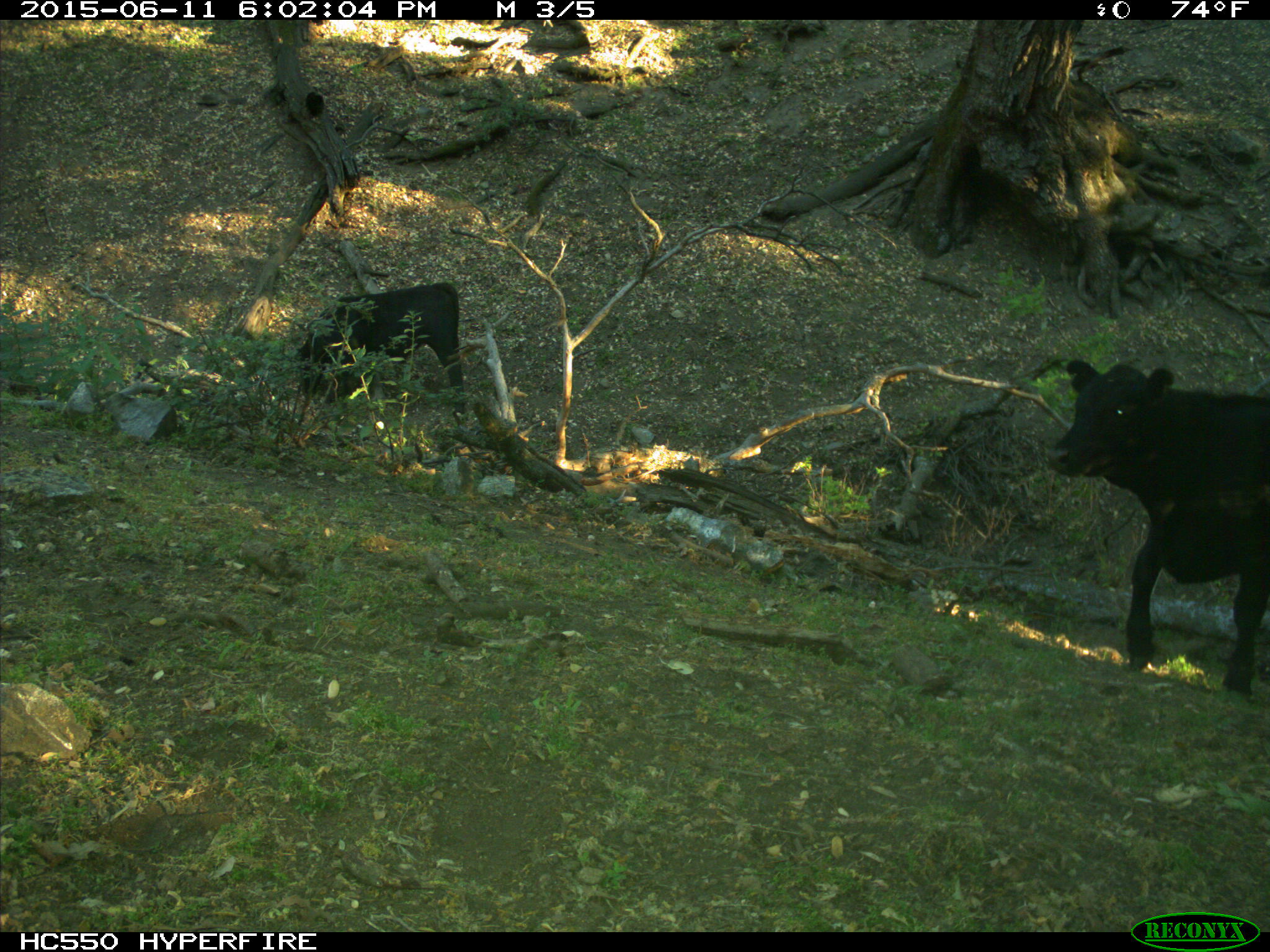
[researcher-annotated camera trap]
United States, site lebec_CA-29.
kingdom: Animalia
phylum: Chordata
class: Mammalia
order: Artiodactyla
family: Bovidae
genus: Bos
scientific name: Bos taurus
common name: domestic cow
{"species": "Bos taurus (domestic cow)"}